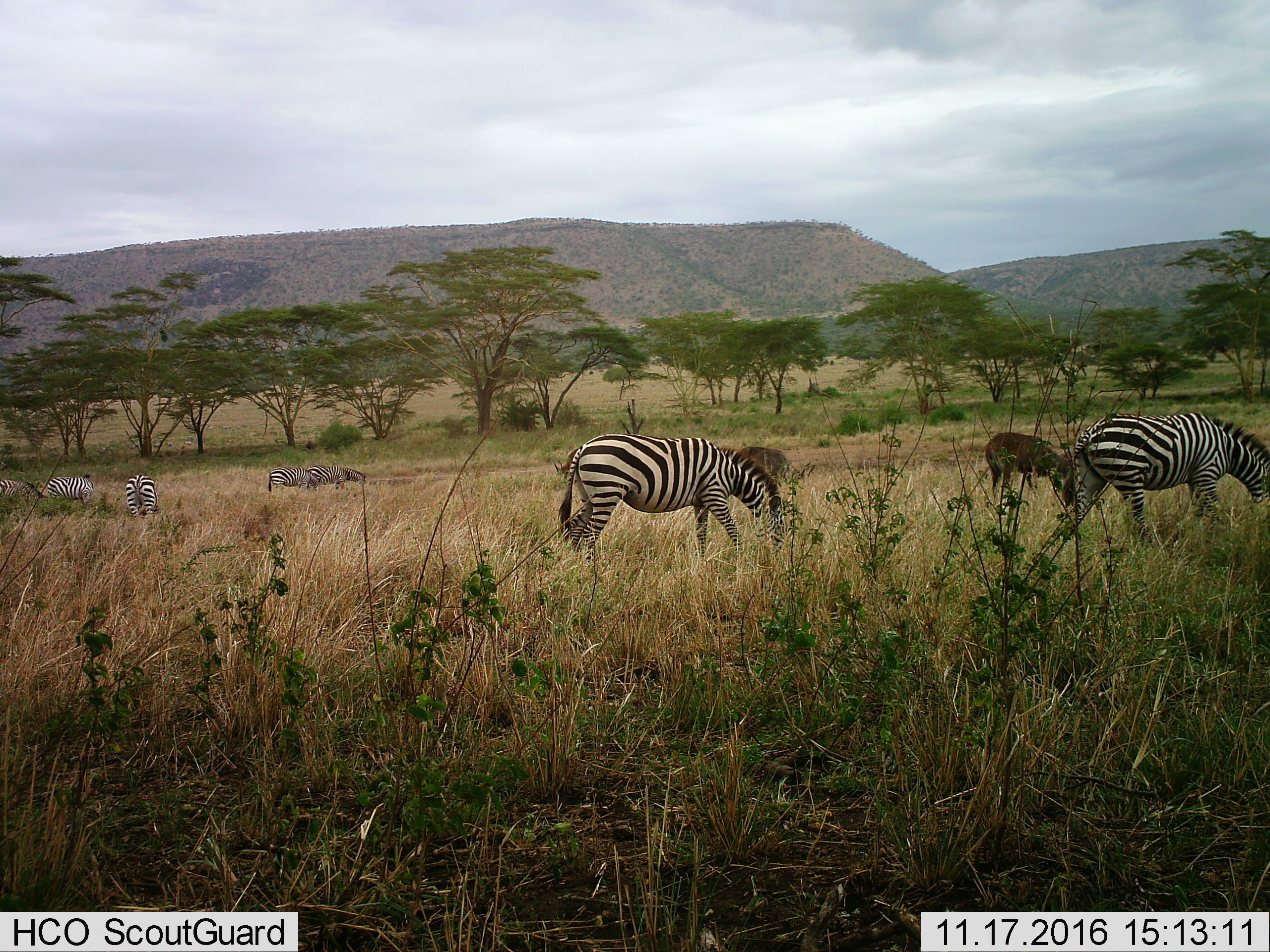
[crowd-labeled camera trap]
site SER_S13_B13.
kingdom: Animalia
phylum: Chordata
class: Mammalia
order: Perissodactyla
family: Equidae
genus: Equus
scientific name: Equus quagga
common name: plains zebra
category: zebraplains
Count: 7.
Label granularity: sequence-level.